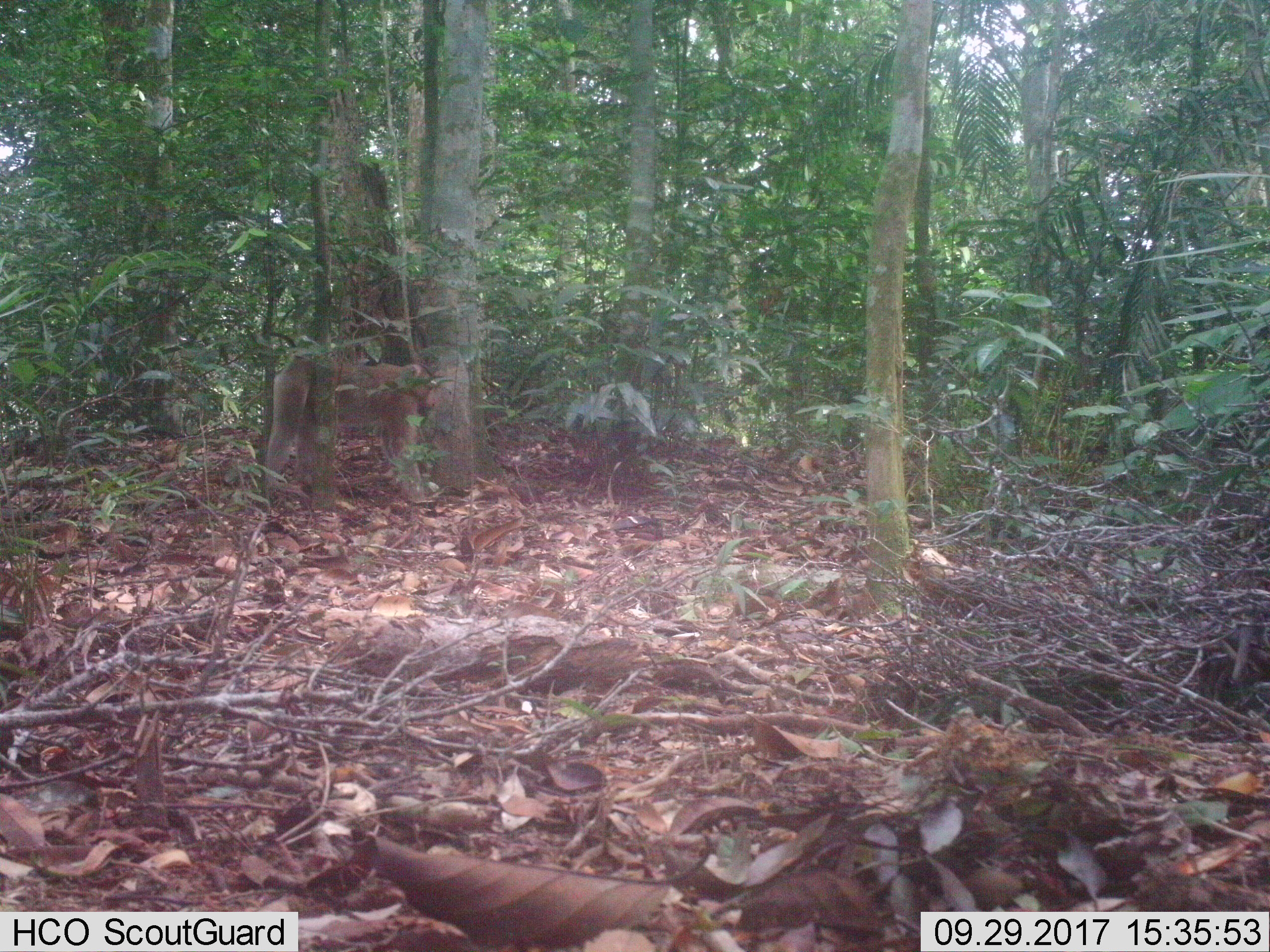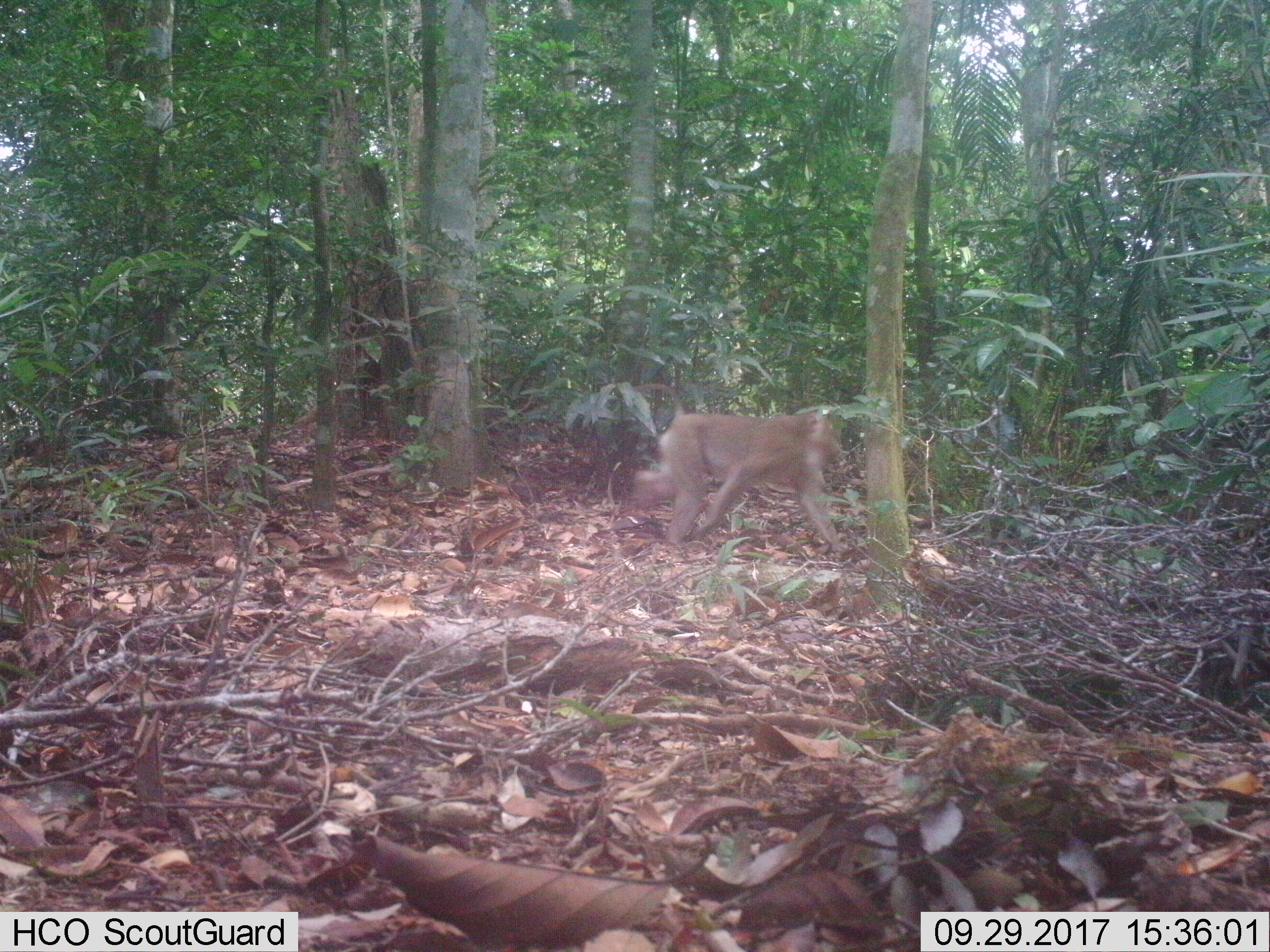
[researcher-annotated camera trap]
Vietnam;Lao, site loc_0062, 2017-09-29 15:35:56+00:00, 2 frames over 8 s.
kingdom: Animalia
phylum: Chordata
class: Mammalia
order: Primates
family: Cercopithecidae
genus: Macaca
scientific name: Macaca nemestrina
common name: pig-tailed macaque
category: pig tailed macaque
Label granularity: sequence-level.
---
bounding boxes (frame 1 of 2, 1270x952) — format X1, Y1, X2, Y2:
pig tailed macaque: 260, 352, 450, 505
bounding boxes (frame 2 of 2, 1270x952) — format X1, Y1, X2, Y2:
pig tailed macaque: 621, 383, 849, 556